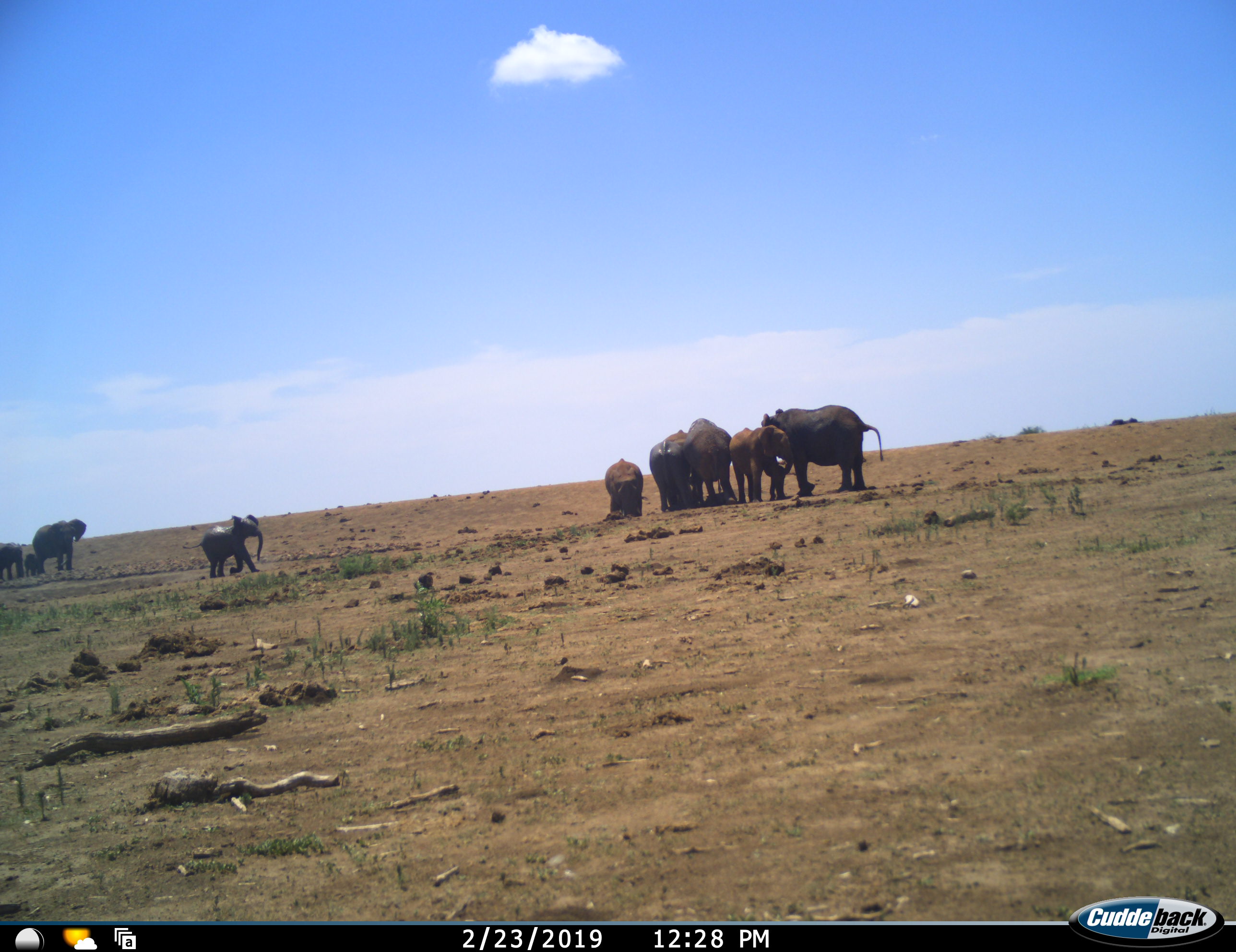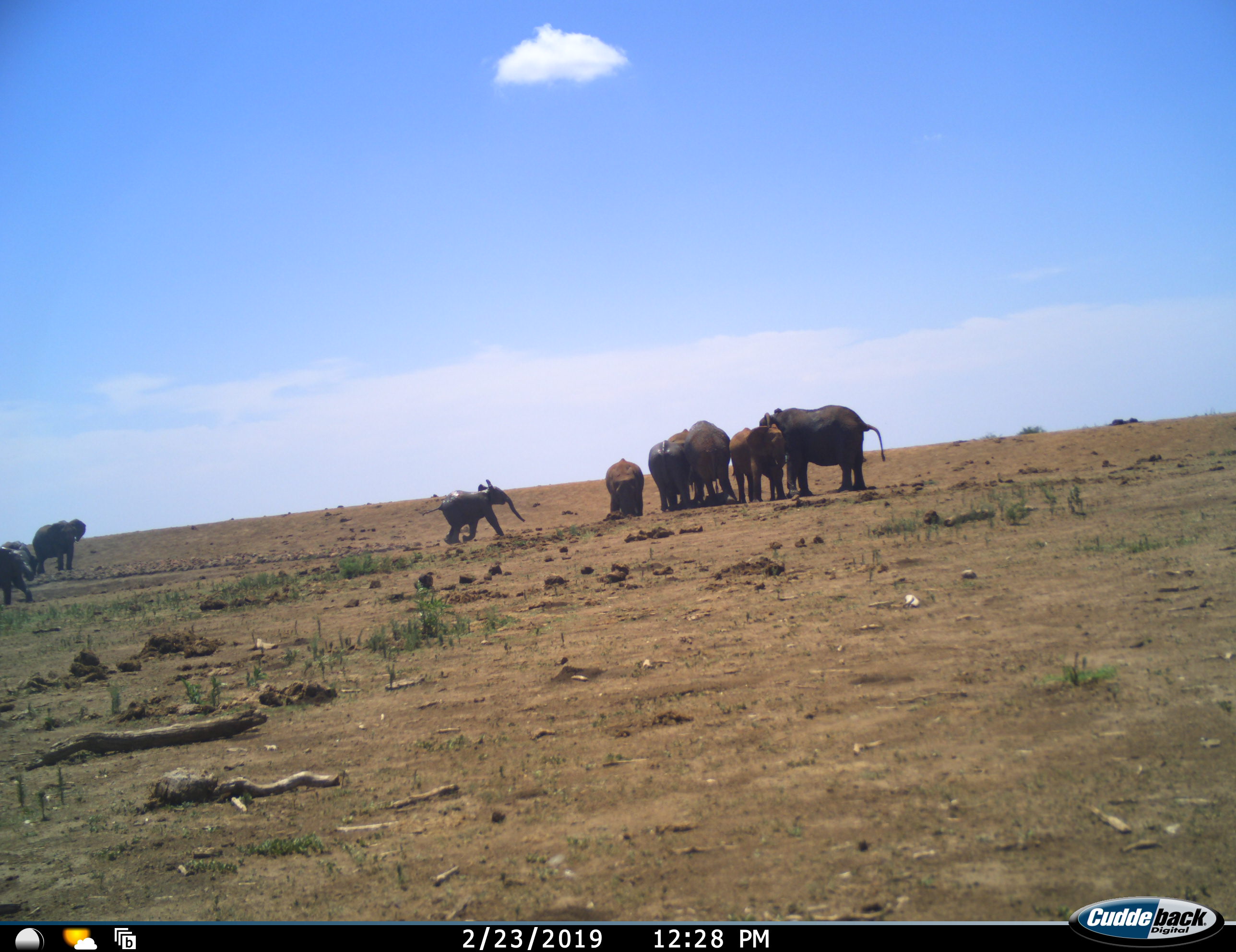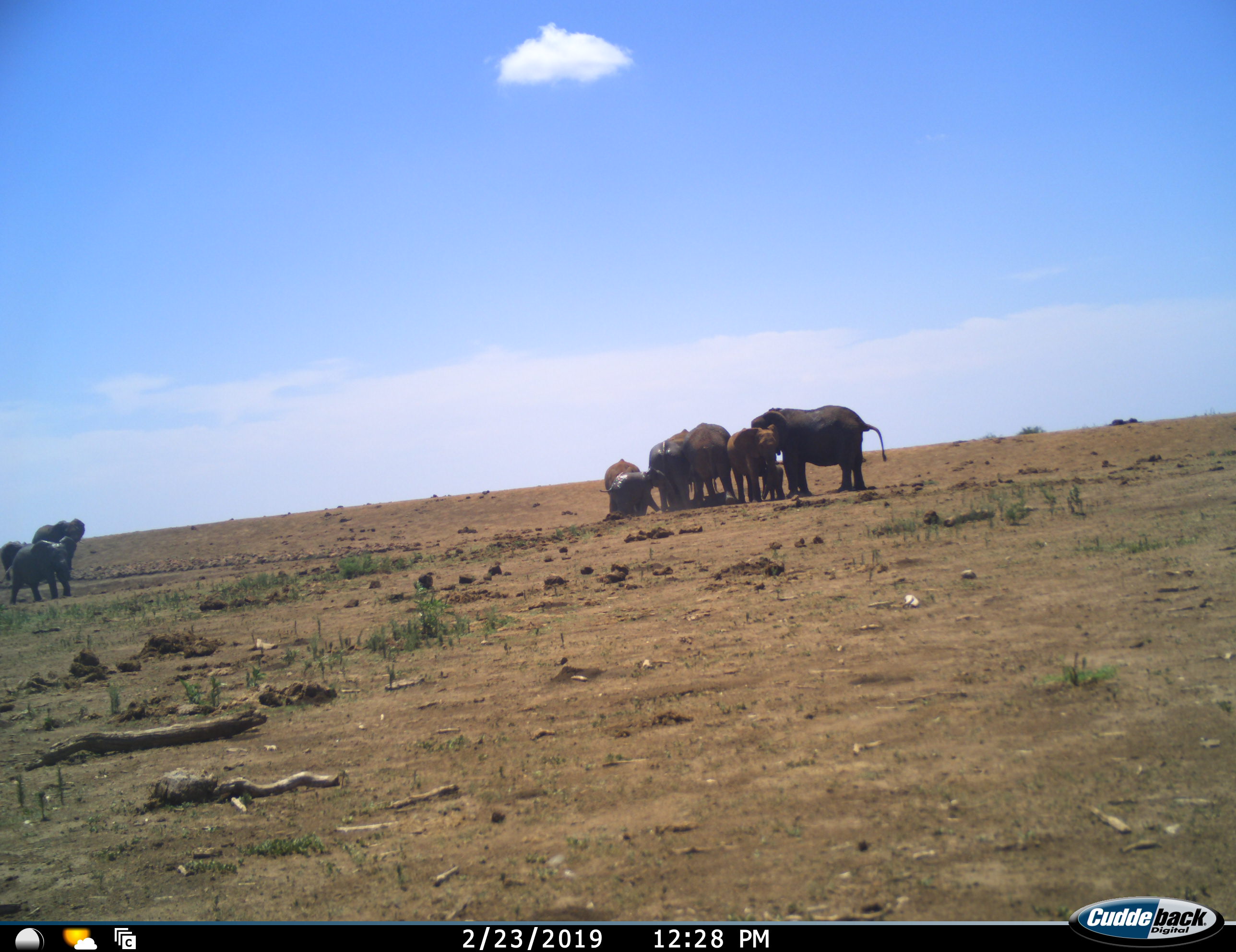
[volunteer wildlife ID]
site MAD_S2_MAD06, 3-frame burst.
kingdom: Animalia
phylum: Chordata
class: Mammalia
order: Proboscidea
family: Elephantidae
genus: Loxodonta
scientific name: Loxodonta africana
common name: african bush elephant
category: elephant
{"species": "elephant (african bush elephant) (Loxodonta africana)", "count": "9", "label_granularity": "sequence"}